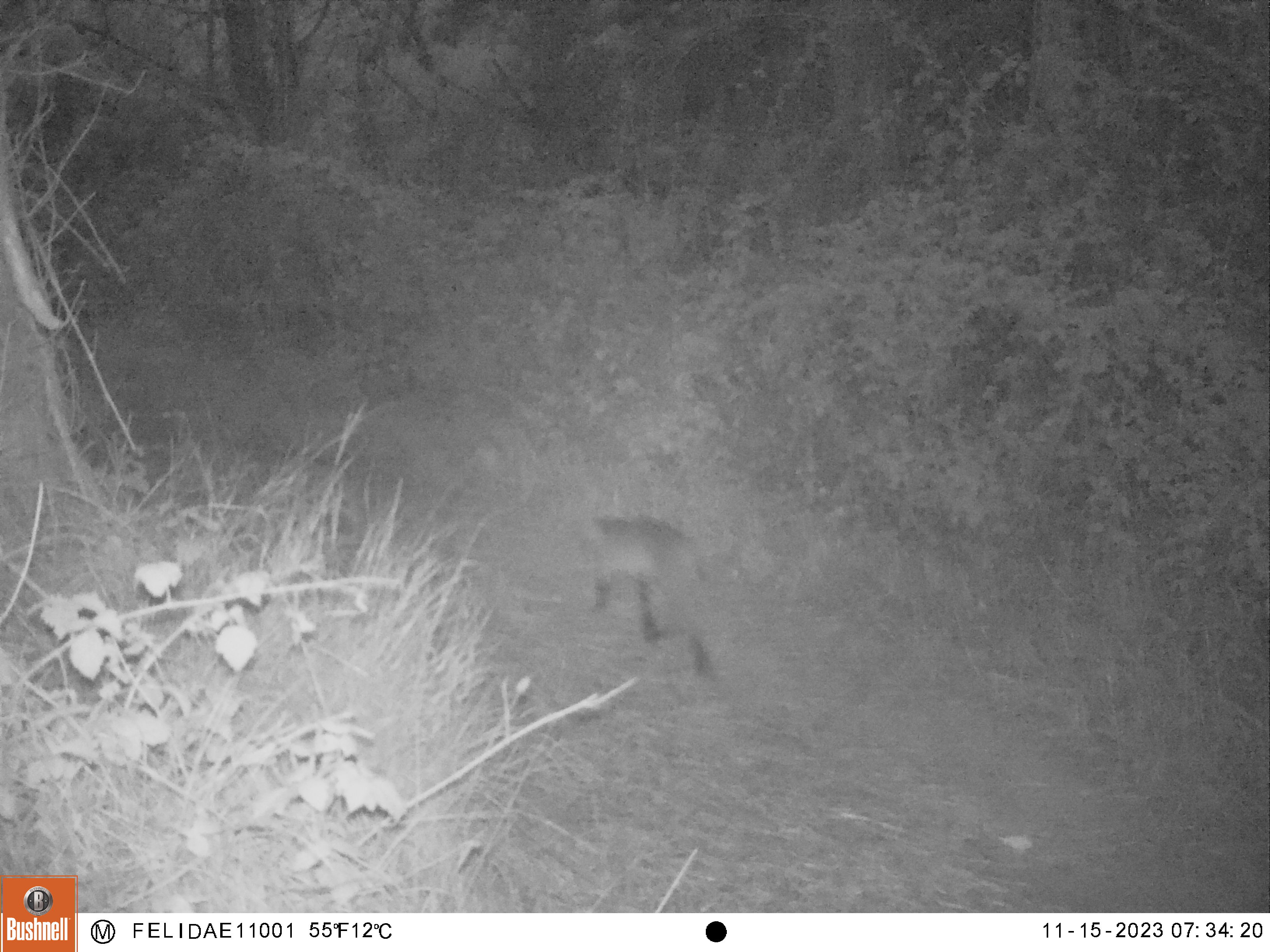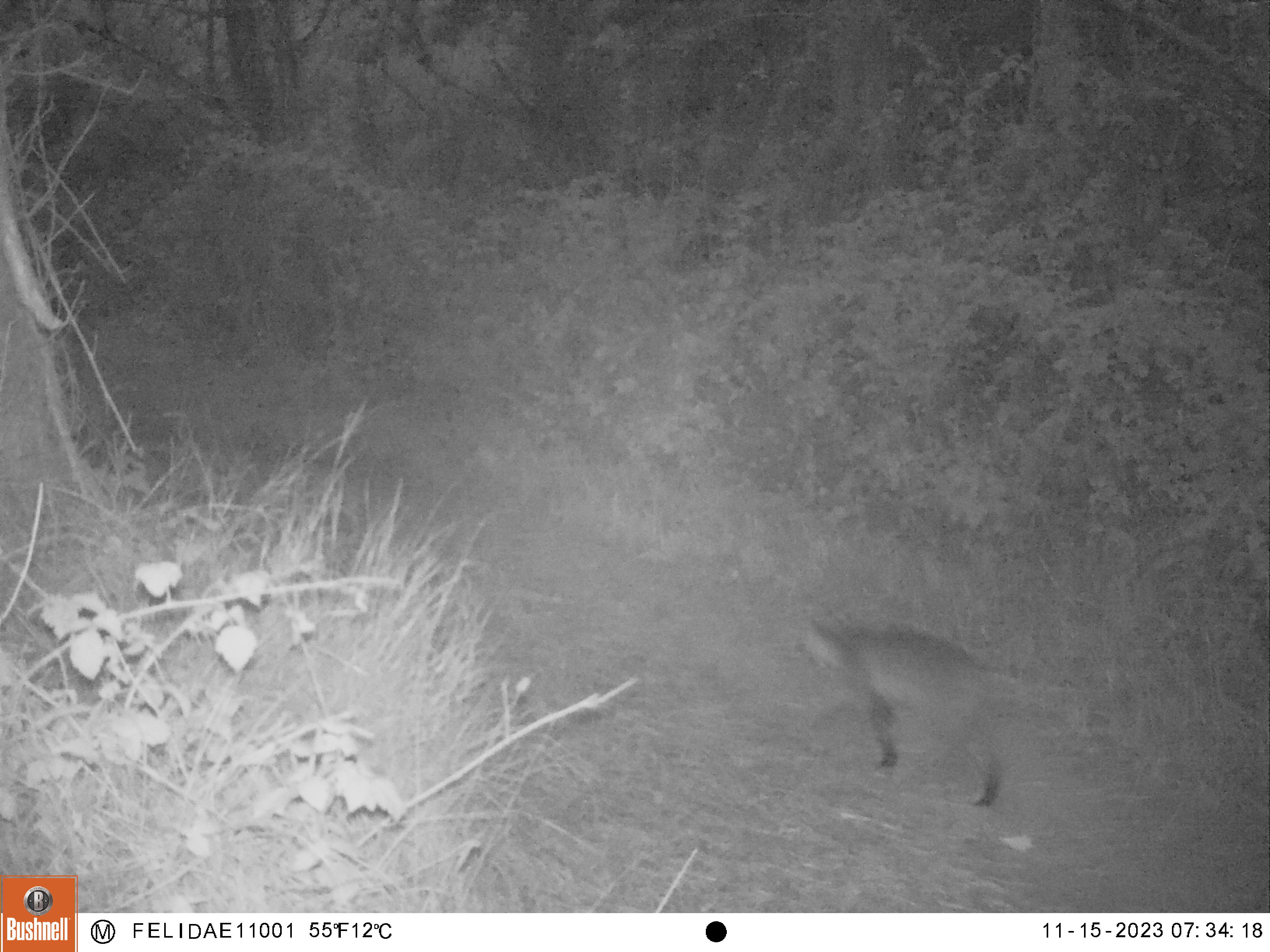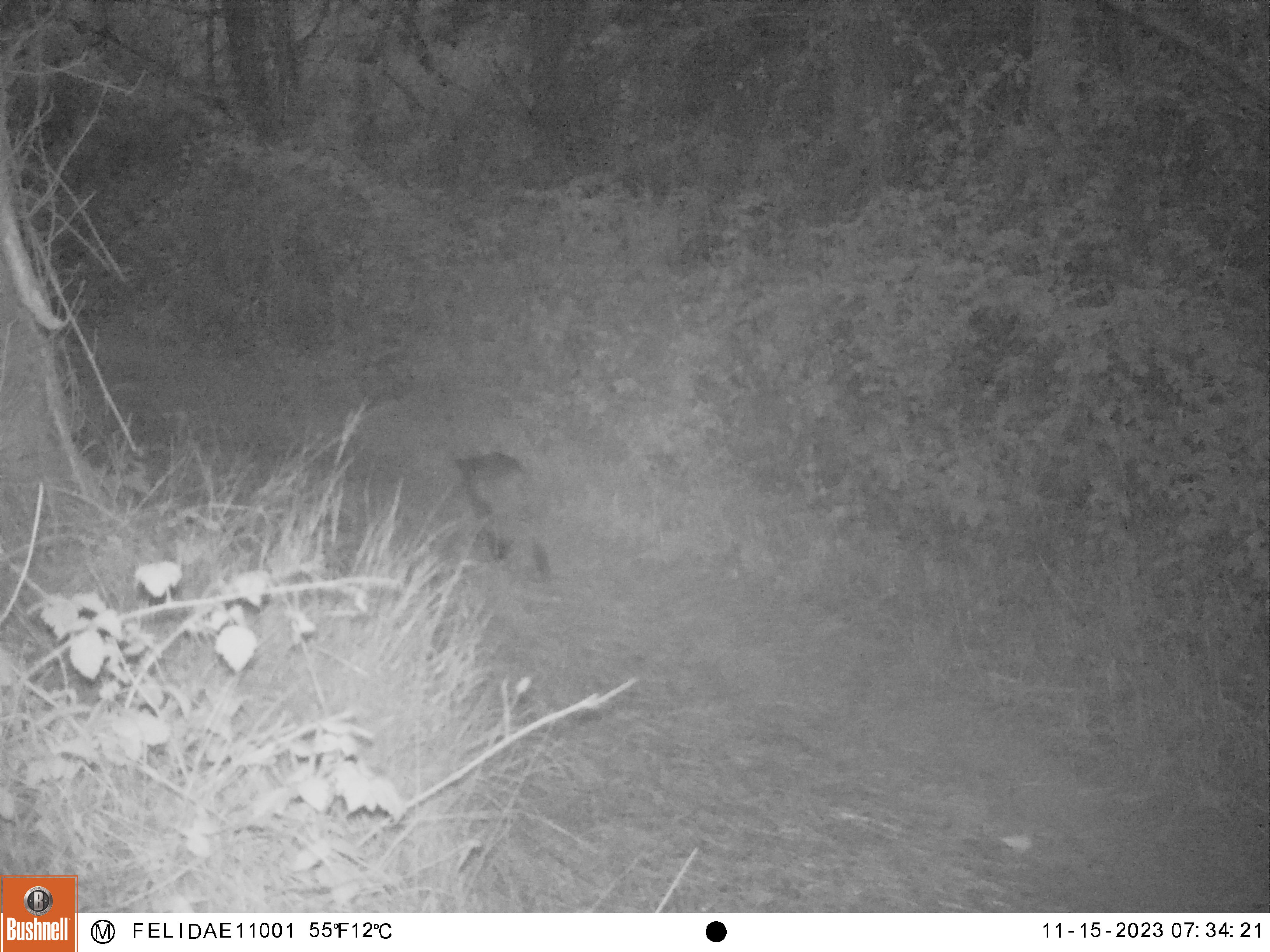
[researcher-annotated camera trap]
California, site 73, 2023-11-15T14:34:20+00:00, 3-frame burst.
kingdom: Animalia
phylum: Chordata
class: Mammalia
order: Carnivora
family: Felidae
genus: Lynx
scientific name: Lynx rufus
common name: bobcat